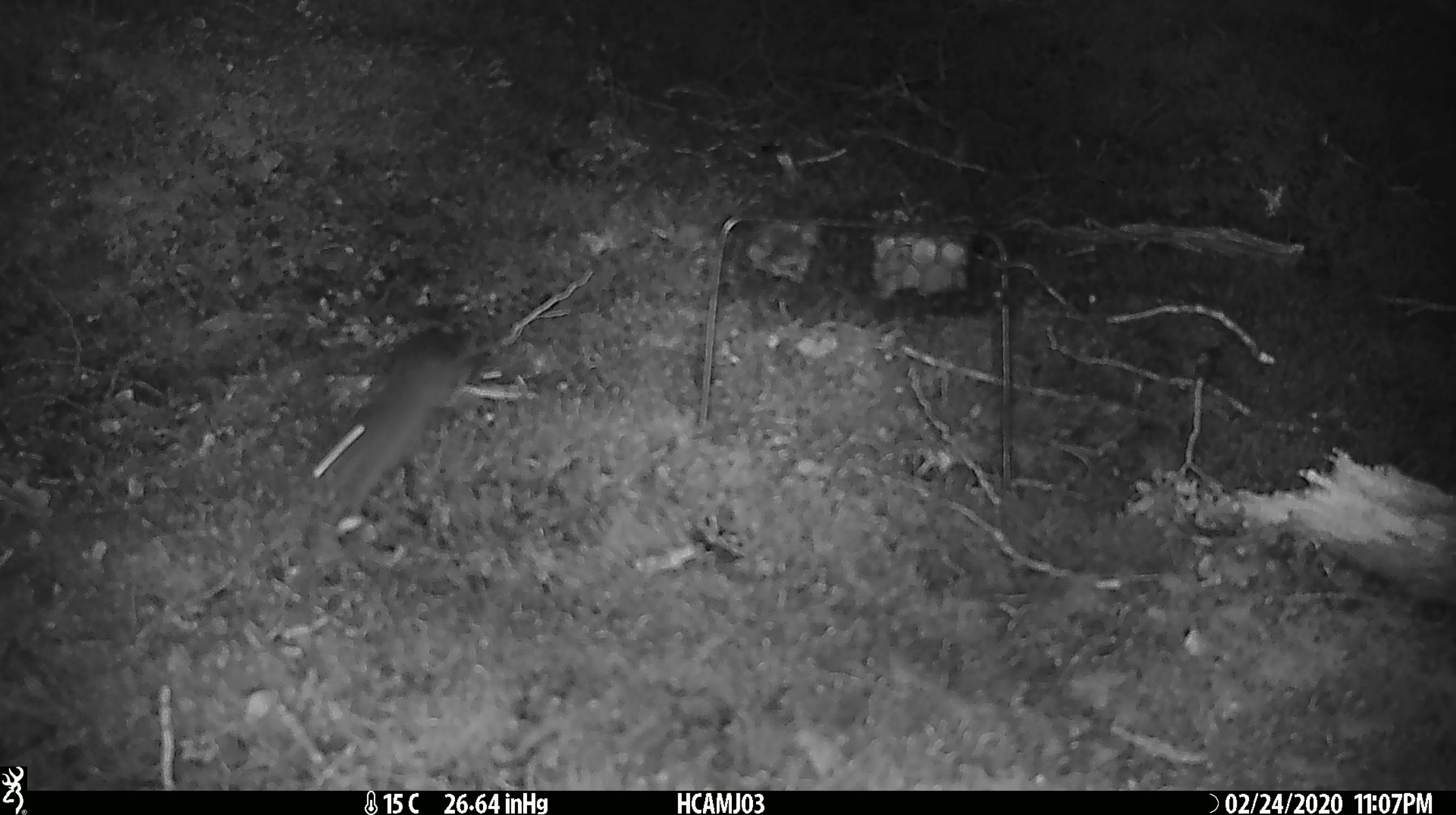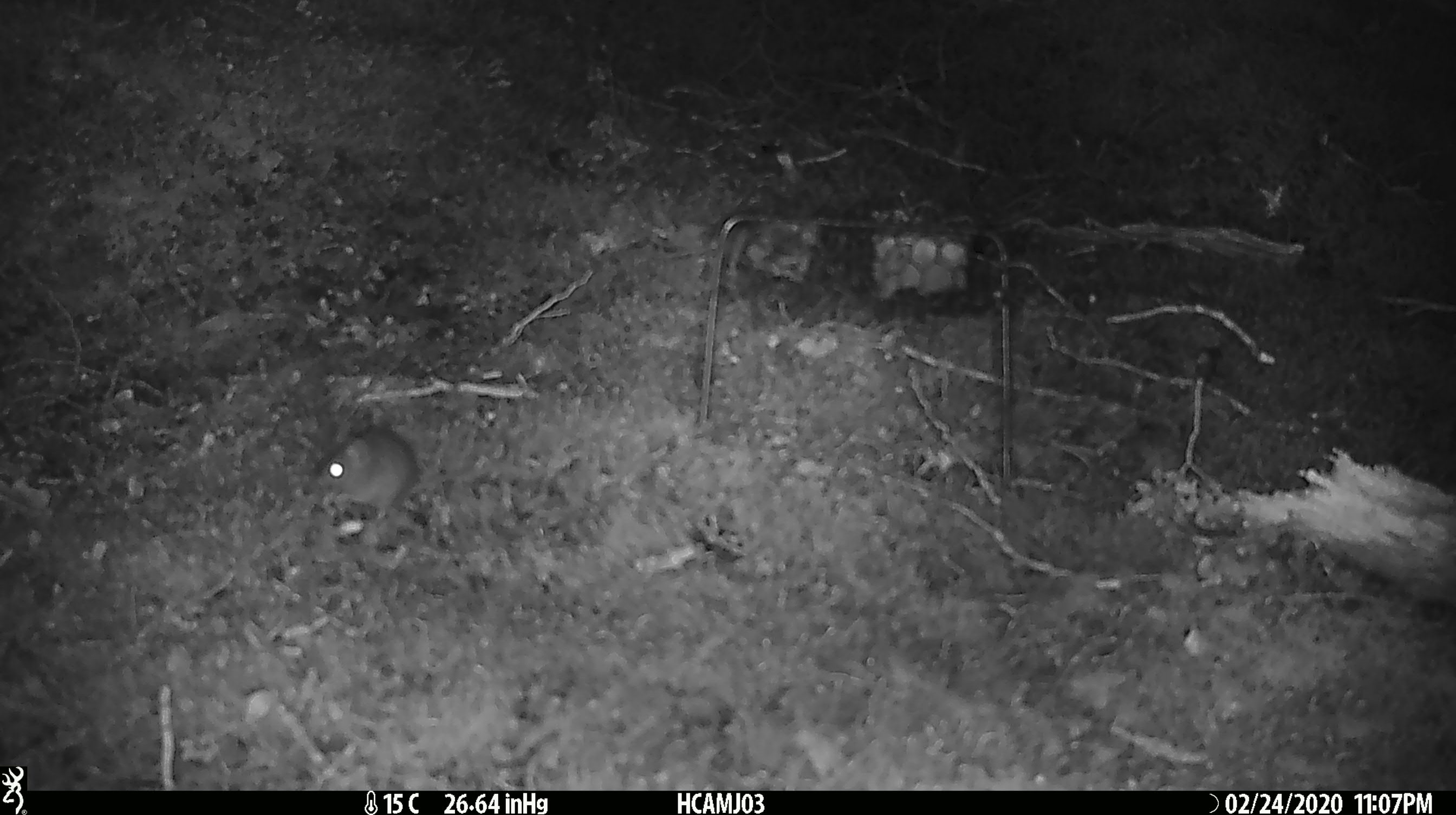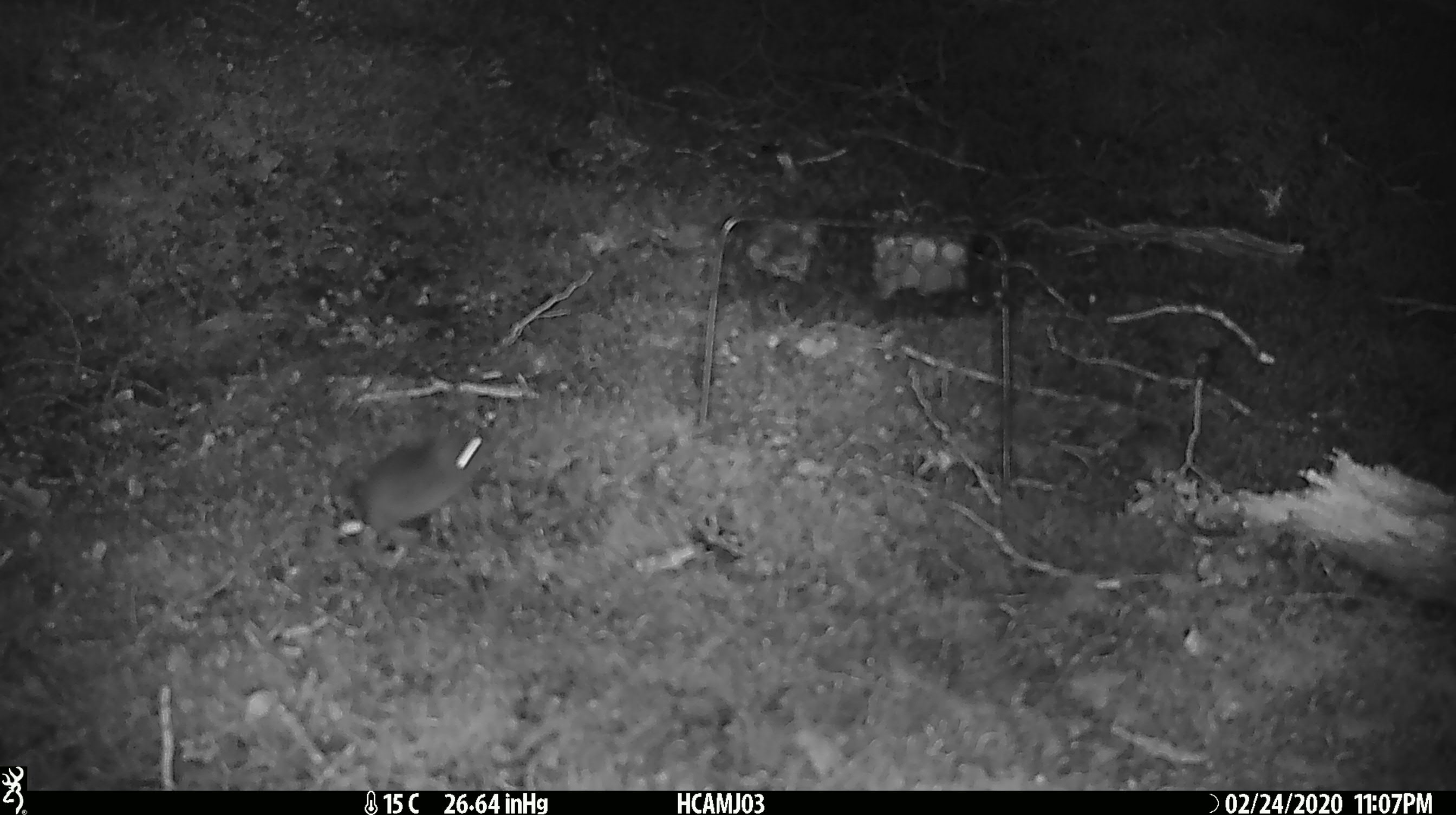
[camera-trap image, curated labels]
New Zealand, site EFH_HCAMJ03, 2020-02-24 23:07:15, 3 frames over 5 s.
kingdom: Animalia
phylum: Chordata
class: Mammalia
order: Rodentia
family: Muridae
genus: Mus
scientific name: Mus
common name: mouse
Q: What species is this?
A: Mouse (Mus).